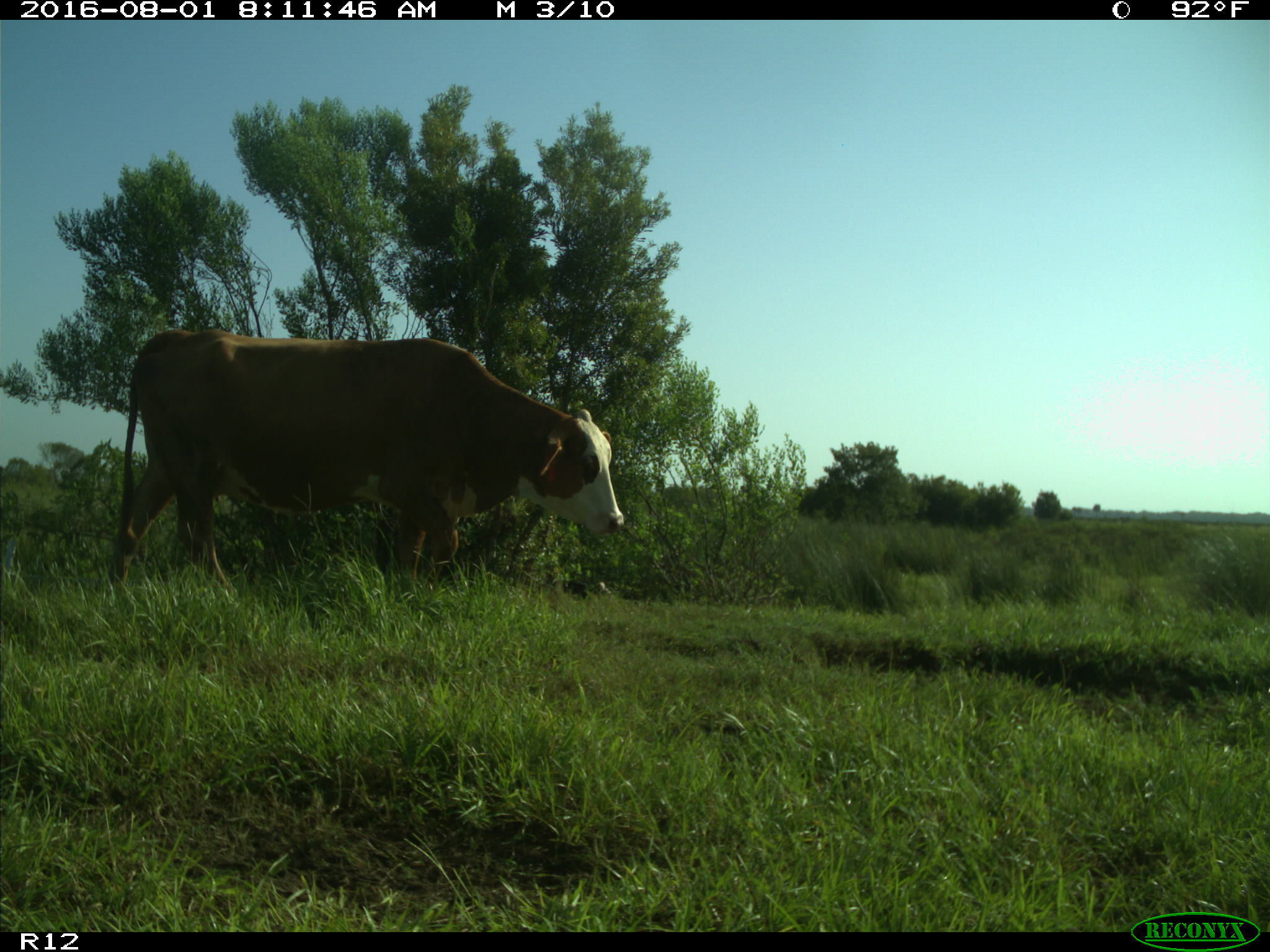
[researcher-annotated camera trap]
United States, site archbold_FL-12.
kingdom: Animalia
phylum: Chordata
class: Mammalia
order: Artiodactyla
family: Bovidae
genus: Bos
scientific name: Bos taurus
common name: domestic cow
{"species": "Bos taurus (domestic cow)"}